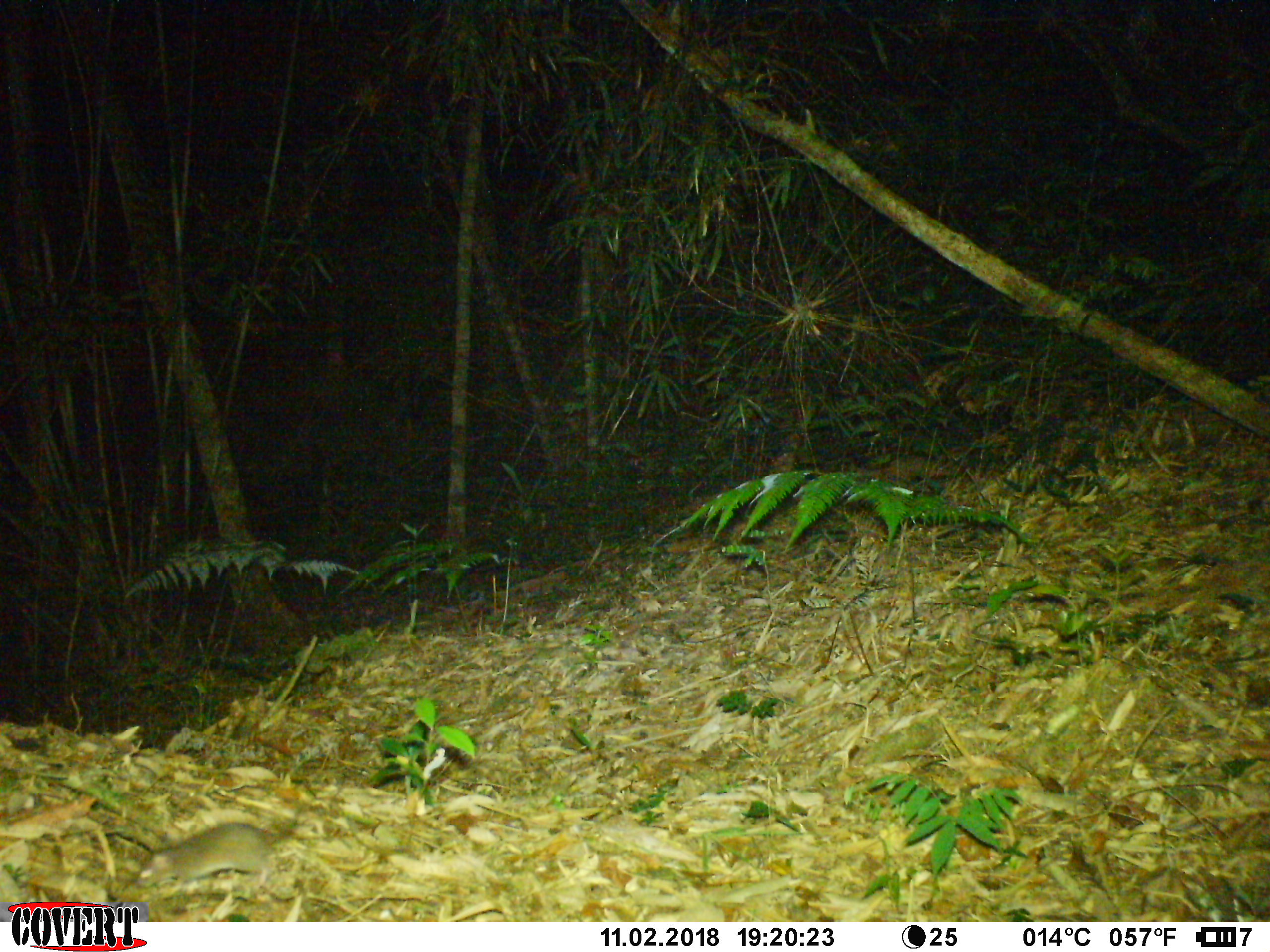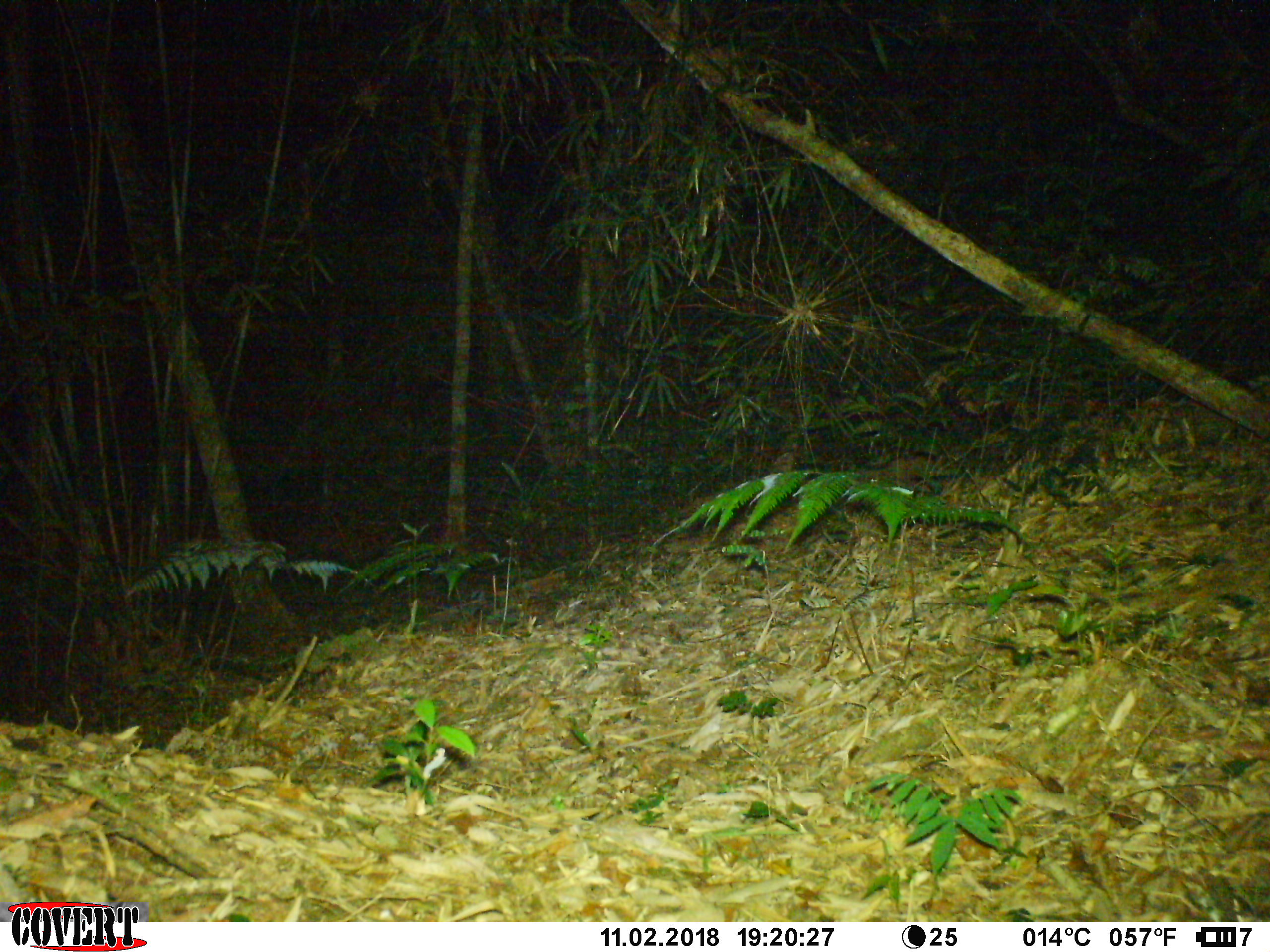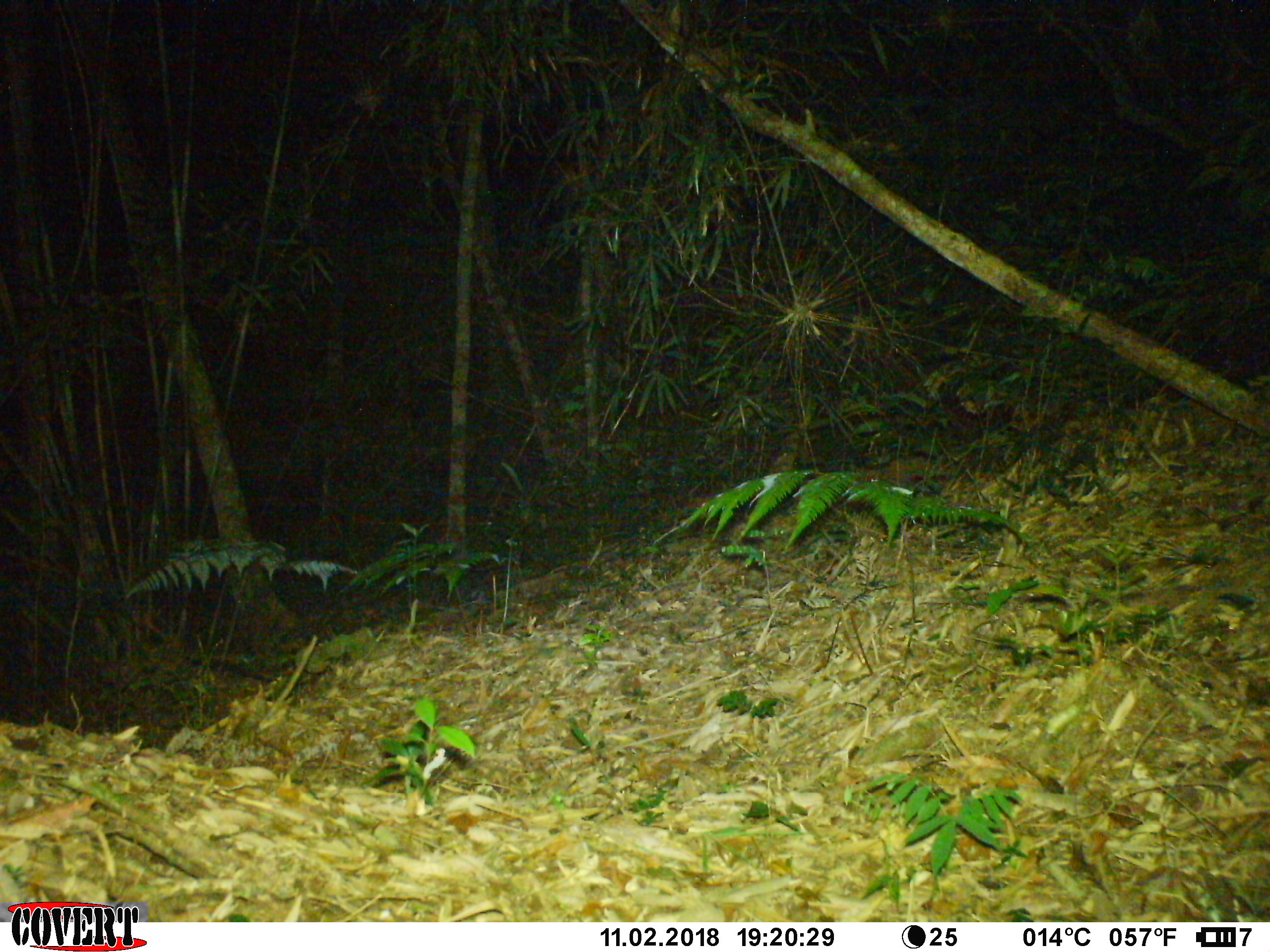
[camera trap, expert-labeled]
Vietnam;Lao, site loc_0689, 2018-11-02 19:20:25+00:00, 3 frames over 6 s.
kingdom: Animalia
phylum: Chordata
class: Mammalia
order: Rodentia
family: Muridae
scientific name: Muridae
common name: old-world mice and rats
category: unidentified murid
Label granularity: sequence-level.